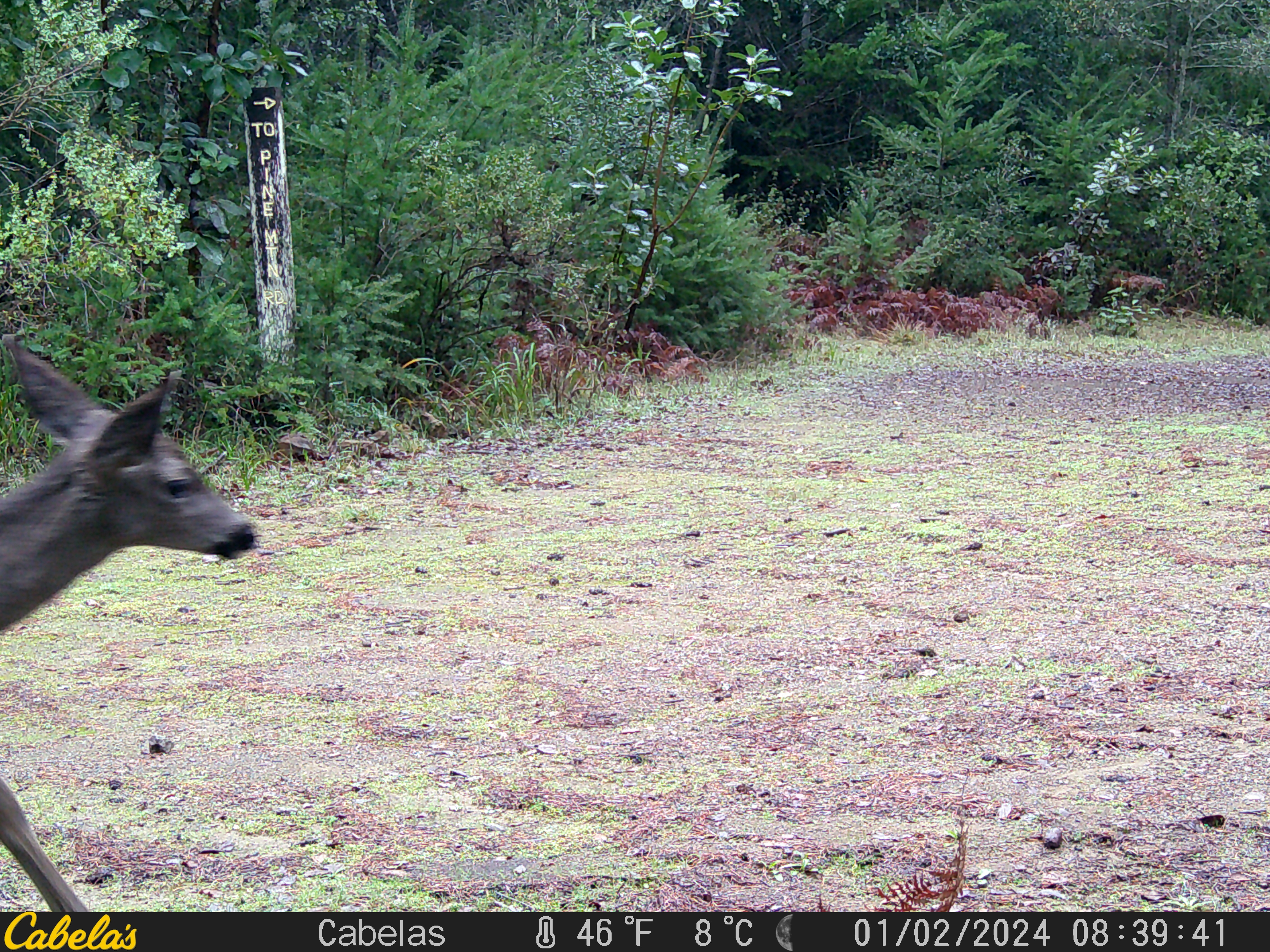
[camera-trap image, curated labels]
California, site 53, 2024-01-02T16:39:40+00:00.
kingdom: Animalia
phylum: Chordata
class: Mammalia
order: Artiodactyla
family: Cervidae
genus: Odocoileus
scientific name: Odocoileus hemionus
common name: mule deer